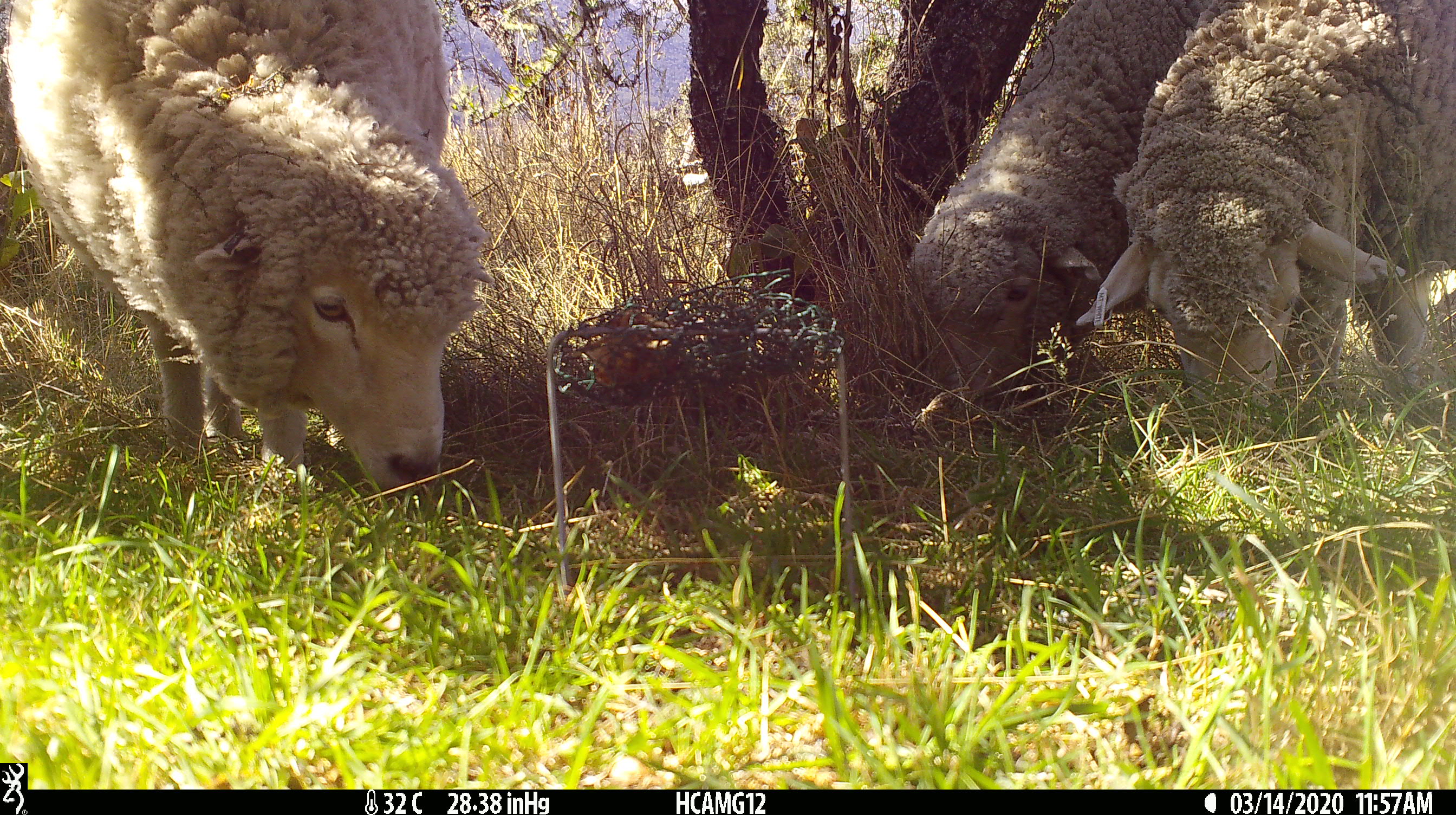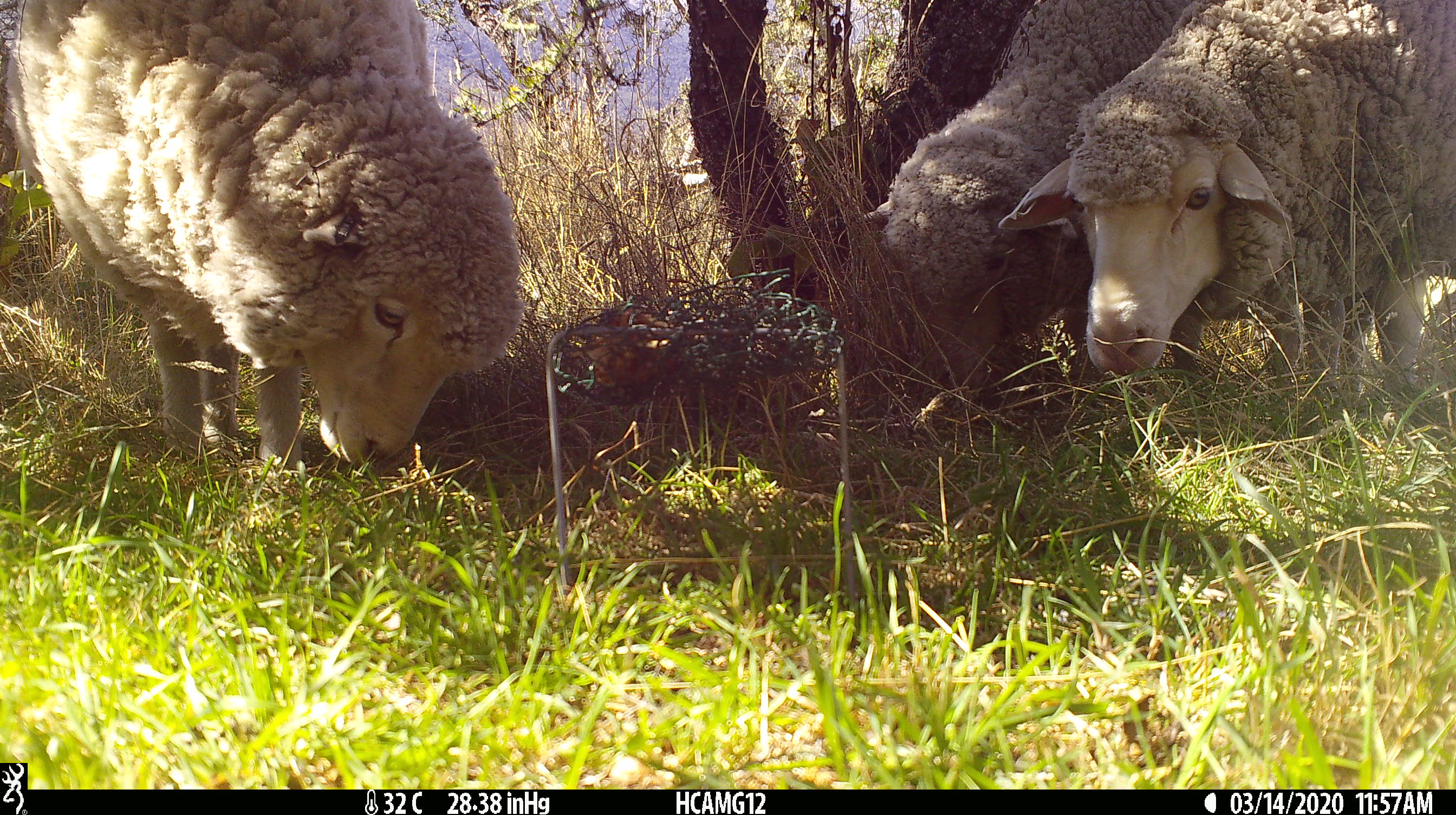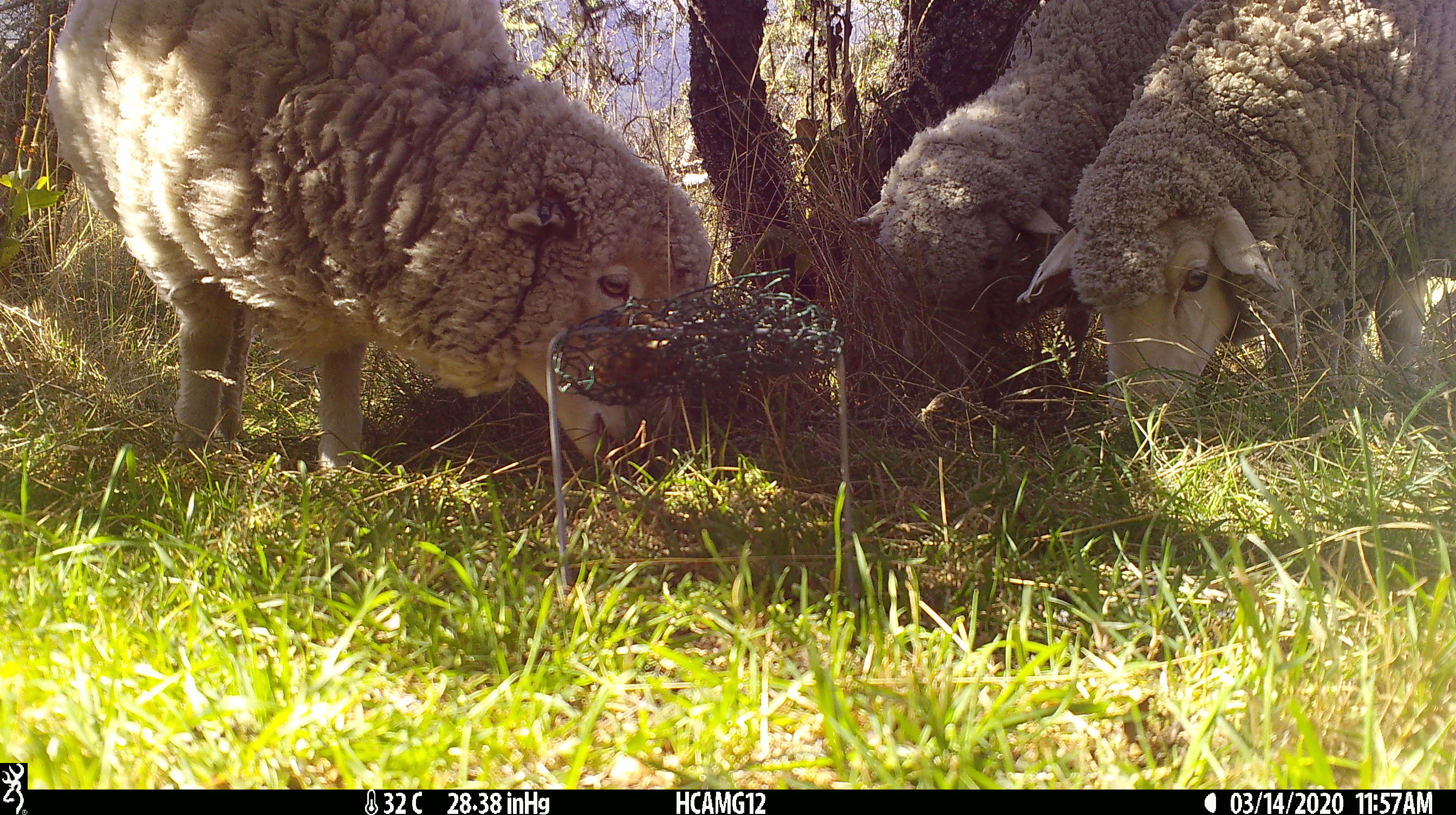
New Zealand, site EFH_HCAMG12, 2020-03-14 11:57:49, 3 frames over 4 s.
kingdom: Animalia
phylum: Chordata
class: Mammalia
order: Artiodactyla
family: Bovidae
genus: Ovis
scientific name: Ovis aries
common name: domestic sheep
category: sheep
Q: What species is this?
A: Sheep (domestic sheep) (Ovis aries).